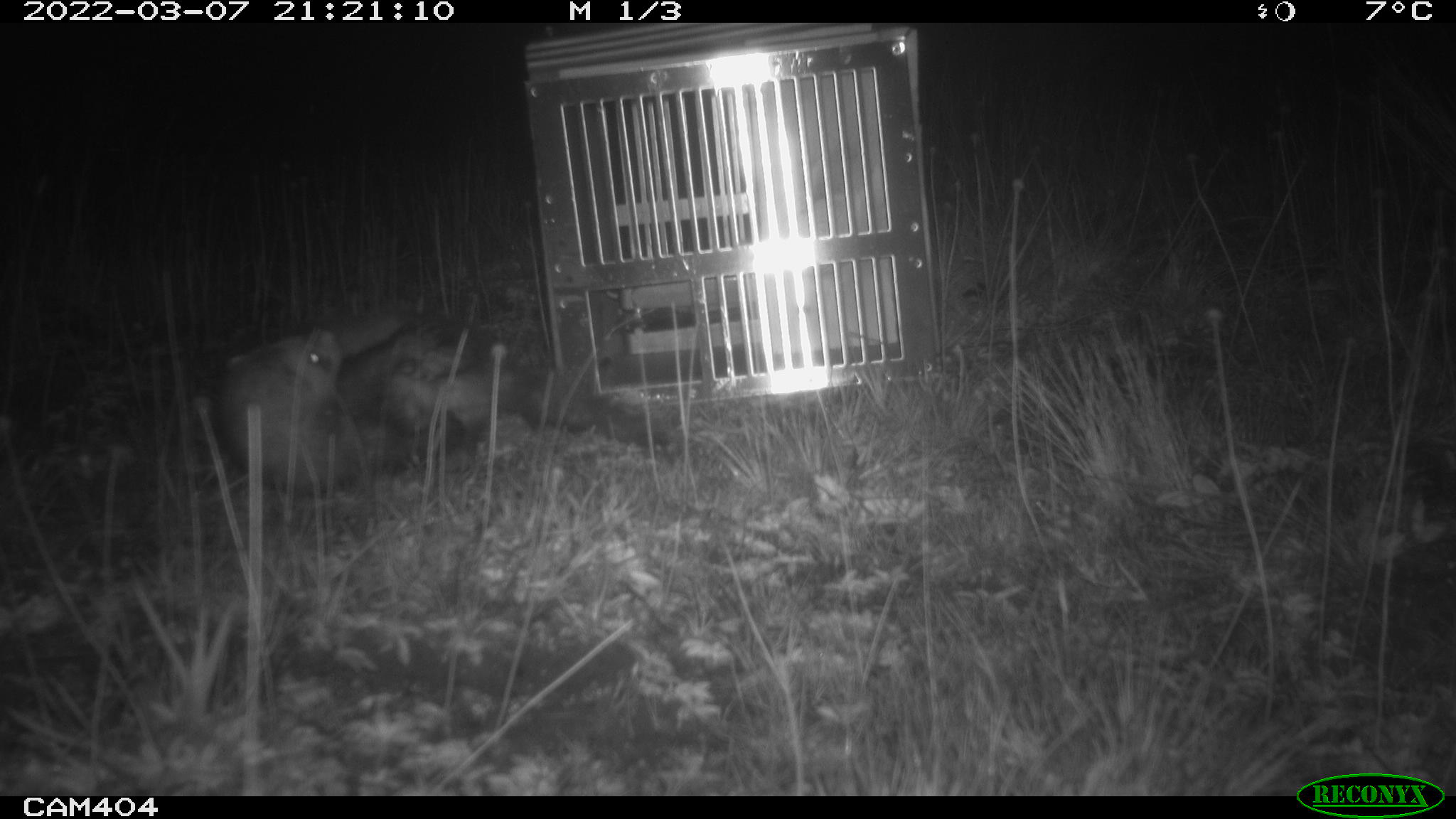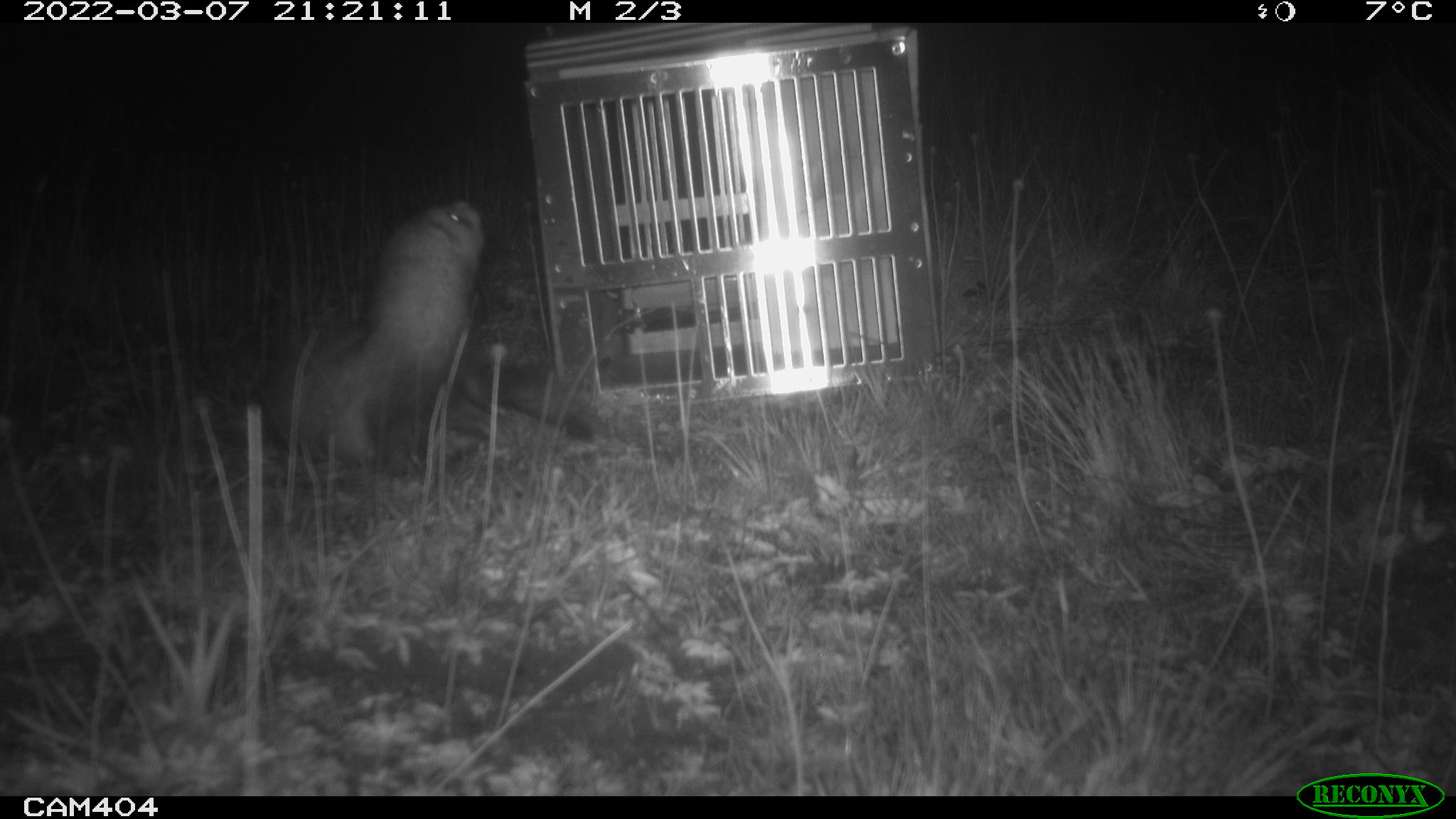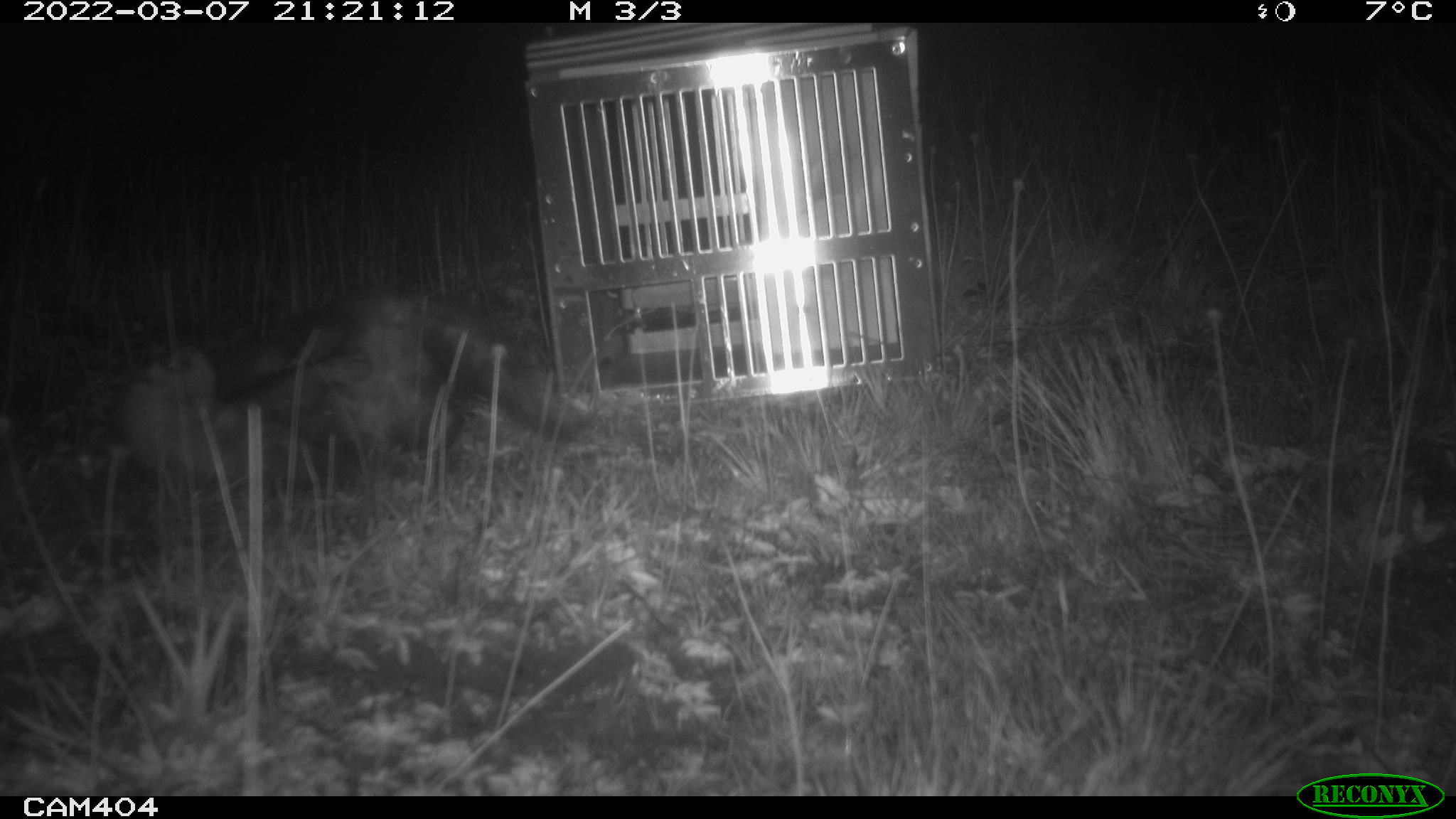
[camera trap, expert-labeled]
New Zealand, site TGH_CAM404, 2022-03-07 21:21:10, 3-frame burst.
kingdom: Animalia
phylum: Chordata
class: Mammalia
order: Carnivora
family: Mustelidae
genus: Mustela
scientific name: Mustela furo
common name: ferret